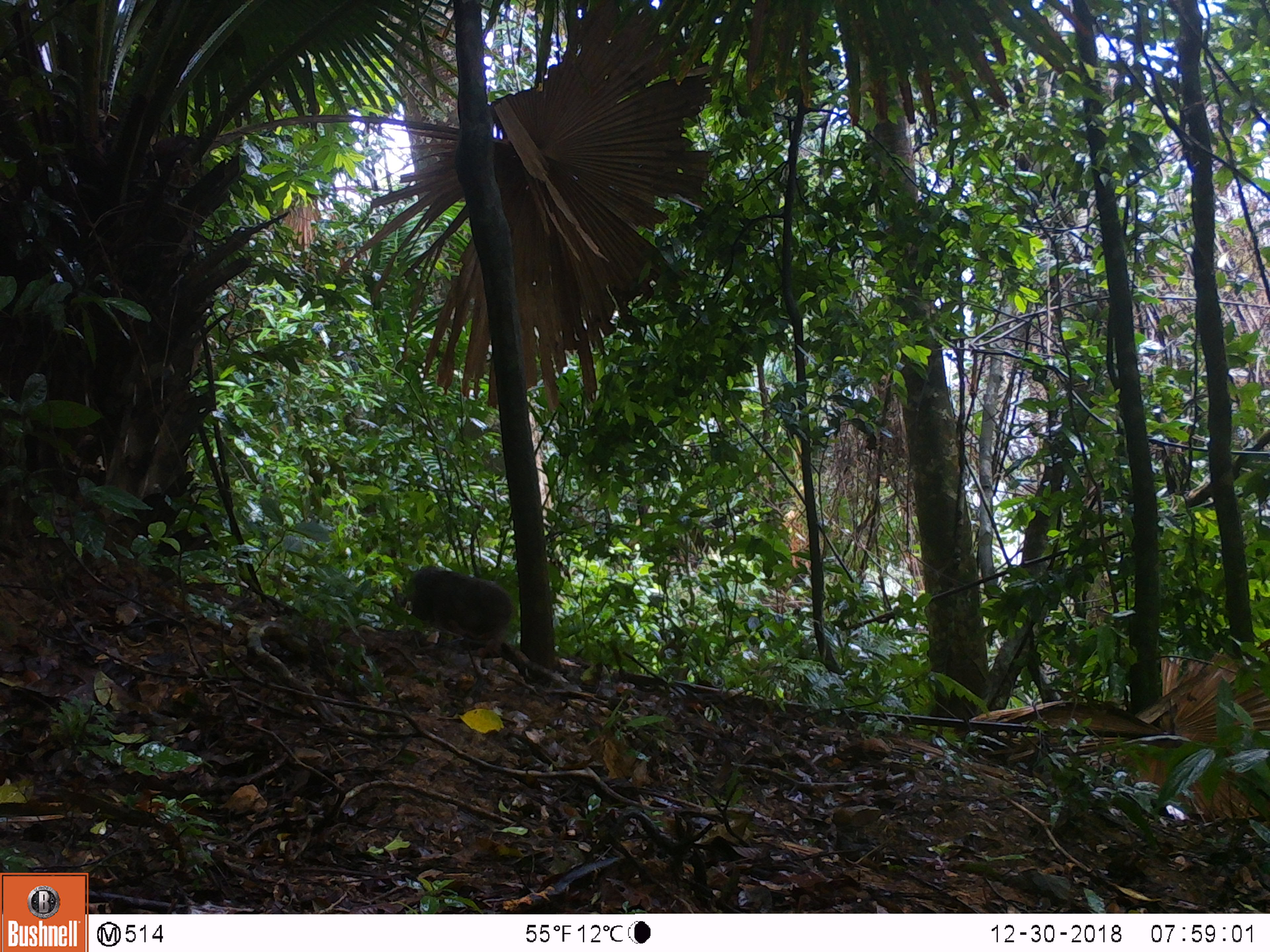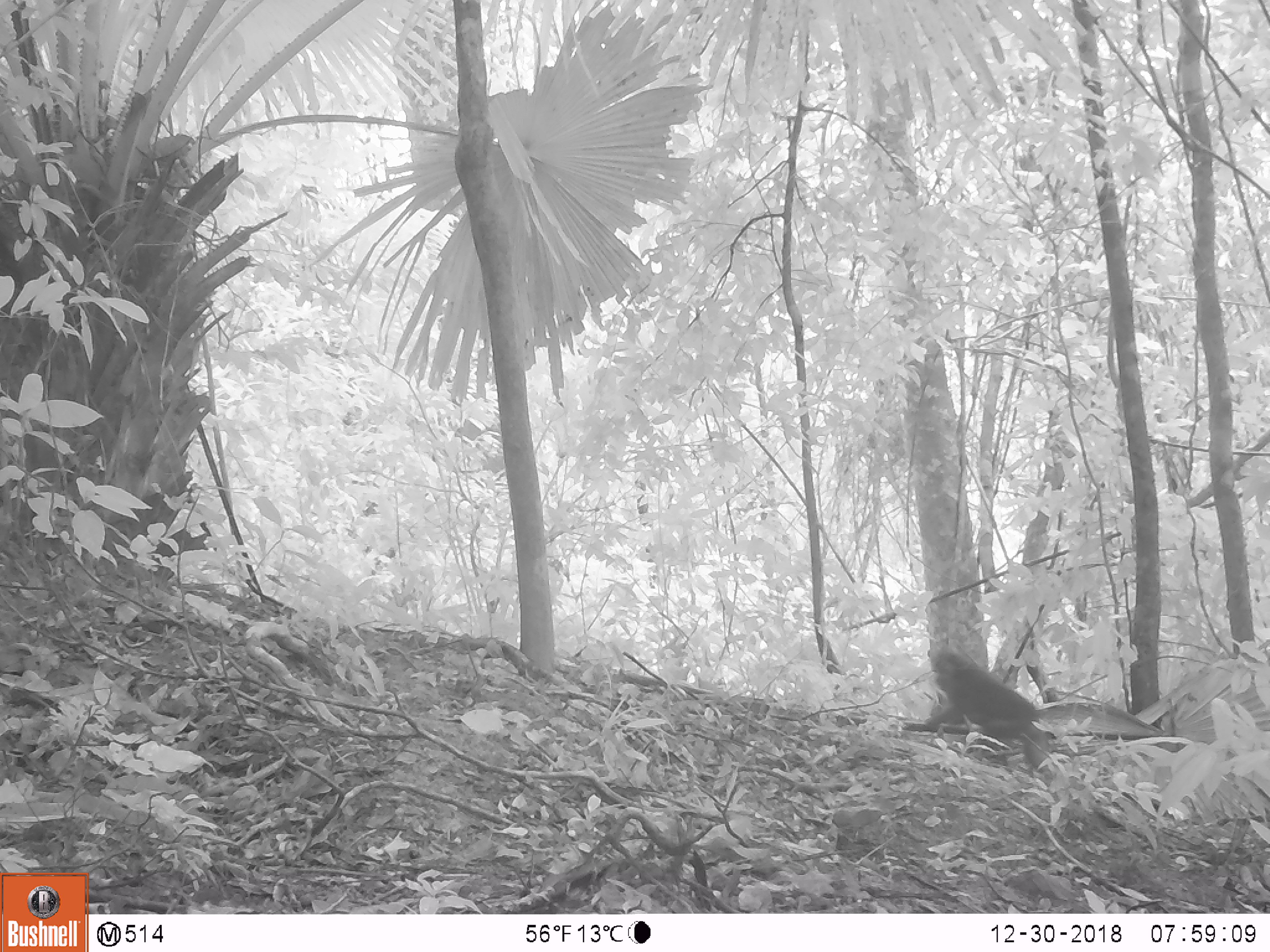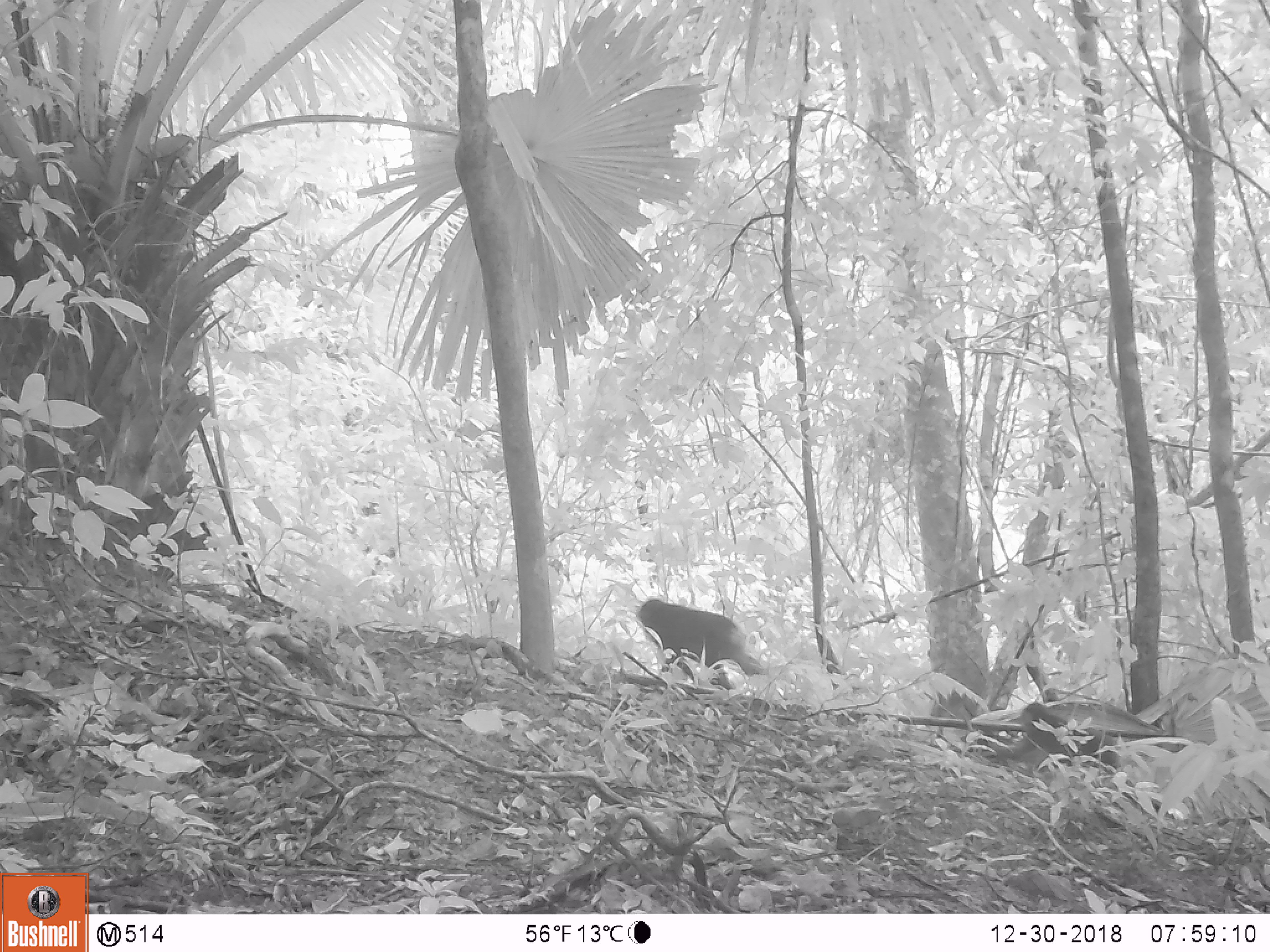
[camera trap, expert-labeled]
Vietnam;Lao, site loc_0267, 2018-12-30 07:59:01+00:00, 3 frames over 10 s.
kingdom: Animalia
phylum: Chordata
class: Mammalia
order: Primates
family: Cercopithecidae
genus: Macaca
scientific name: Macaca arctoides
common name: stump-tailed macaque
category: stump tailed macaque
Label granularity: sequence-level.